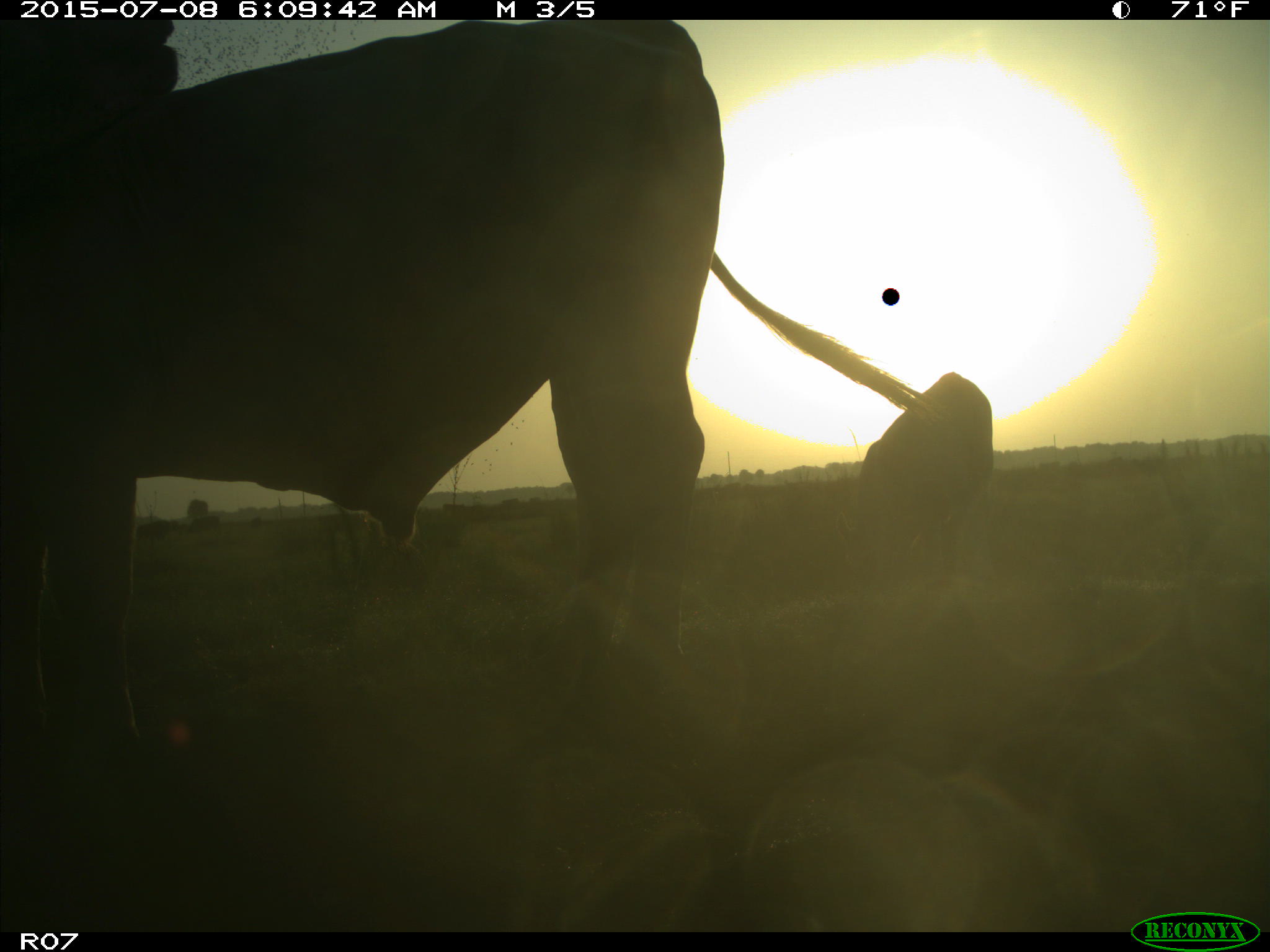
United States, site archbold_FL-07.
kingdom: Animalia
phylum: Chordata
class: Mammalia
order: Artiodactyla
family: Bovidae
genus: Bos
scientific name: Bos taurus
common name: domestic cow